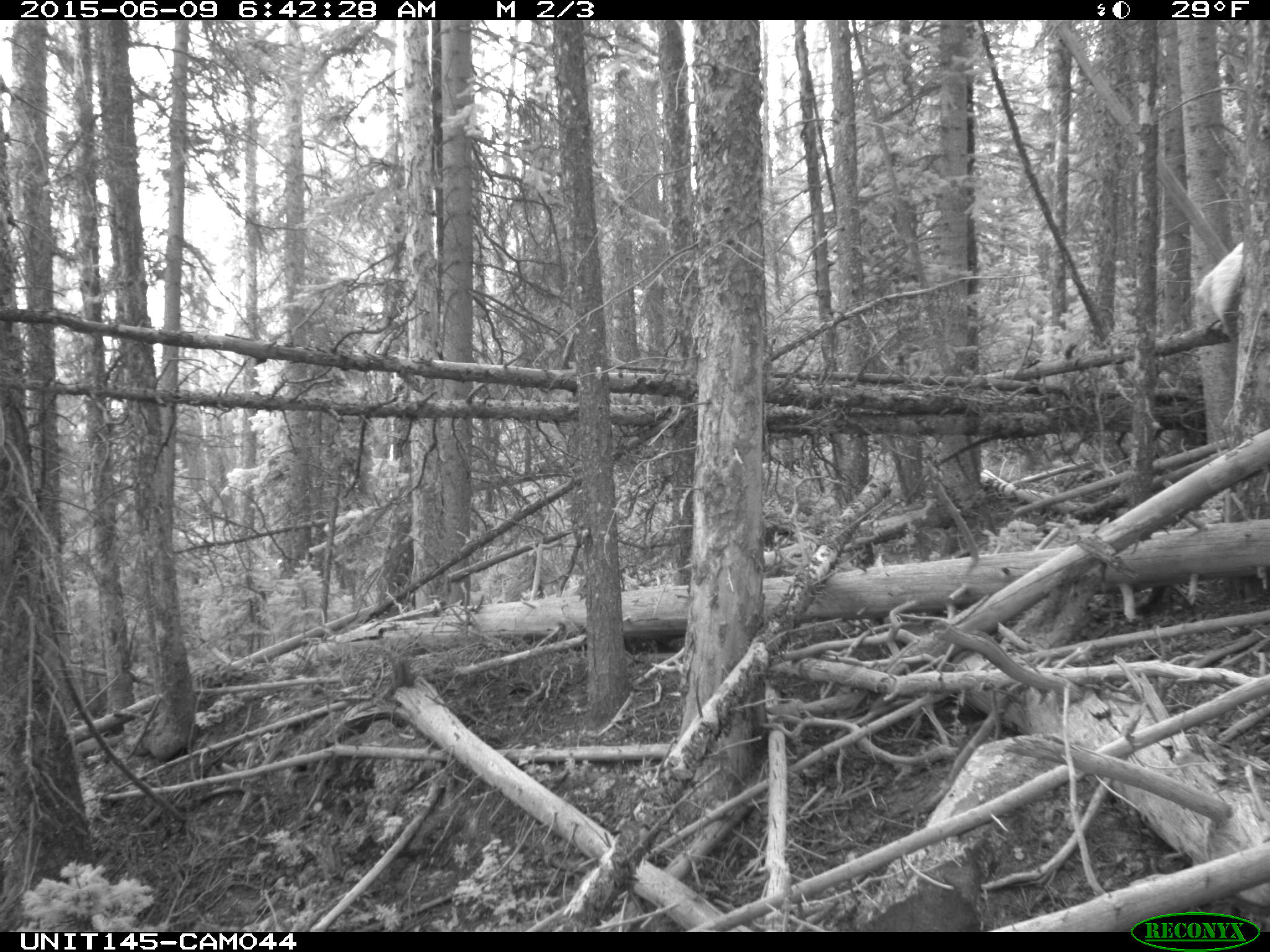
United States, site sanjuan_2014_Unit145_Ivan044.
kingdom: Animalia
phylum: Chordata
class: Mammalia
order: Artiodactyla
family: Cervidae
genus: Cervus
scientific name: Cervus elaphus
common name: red deer